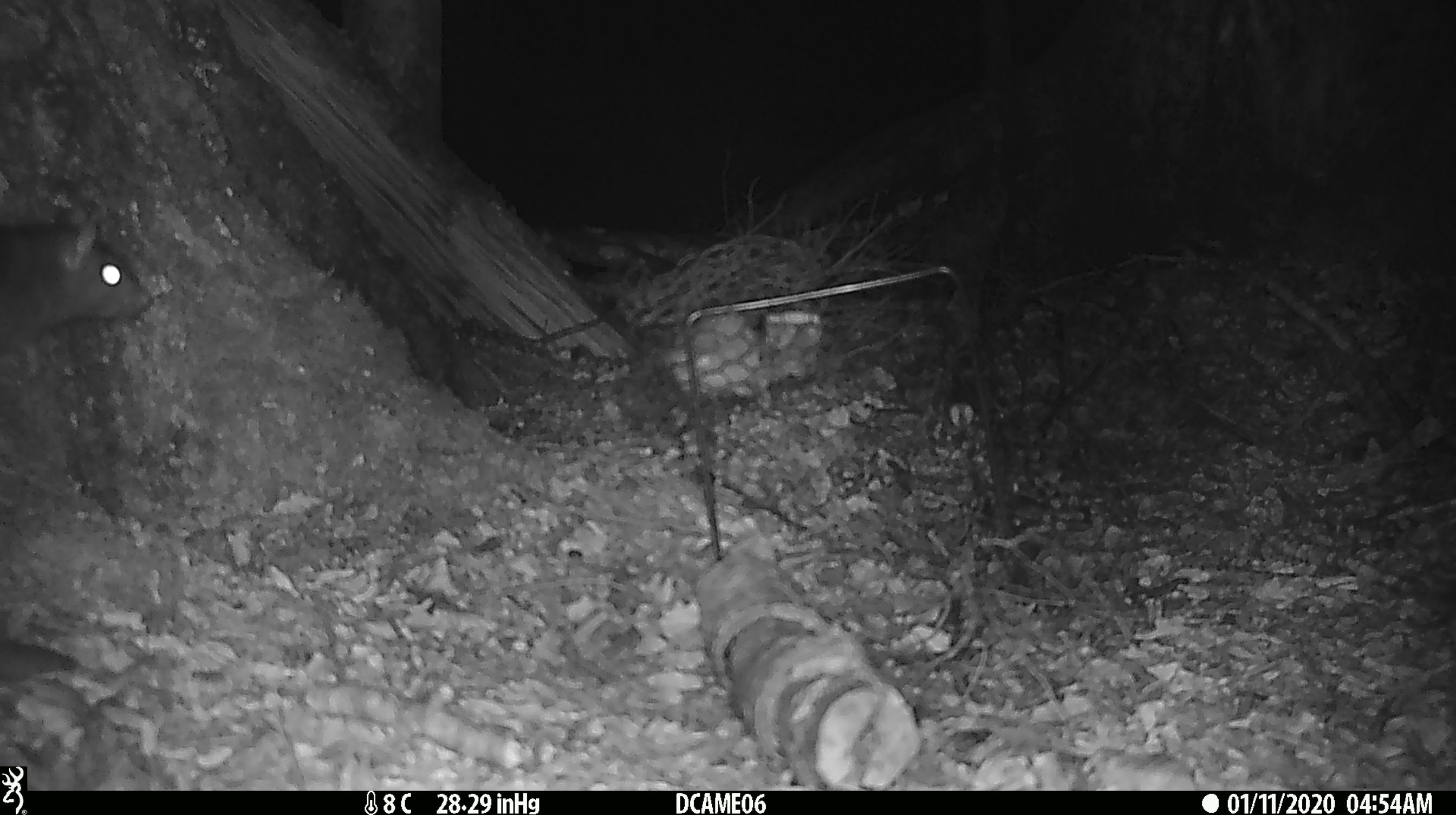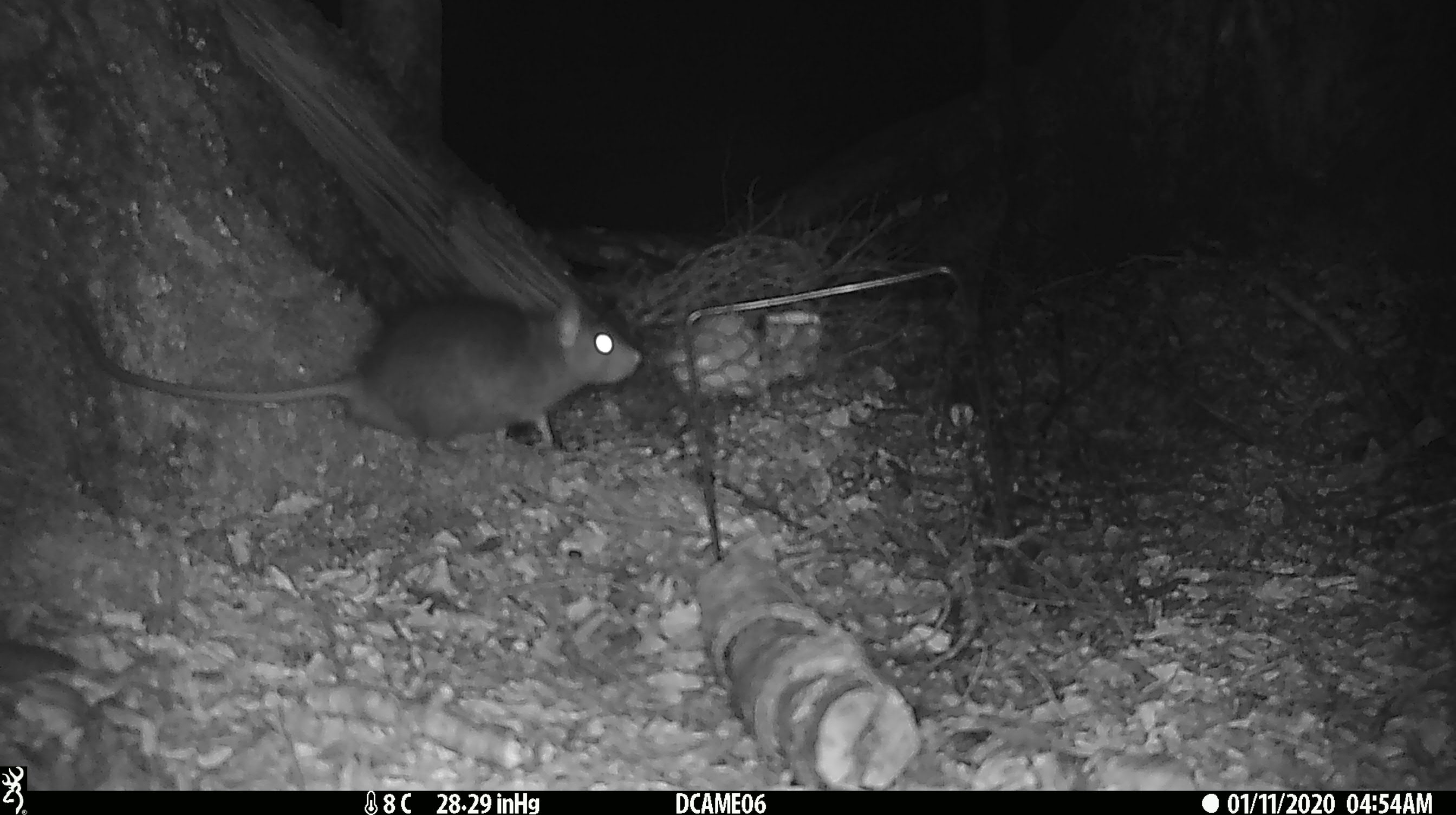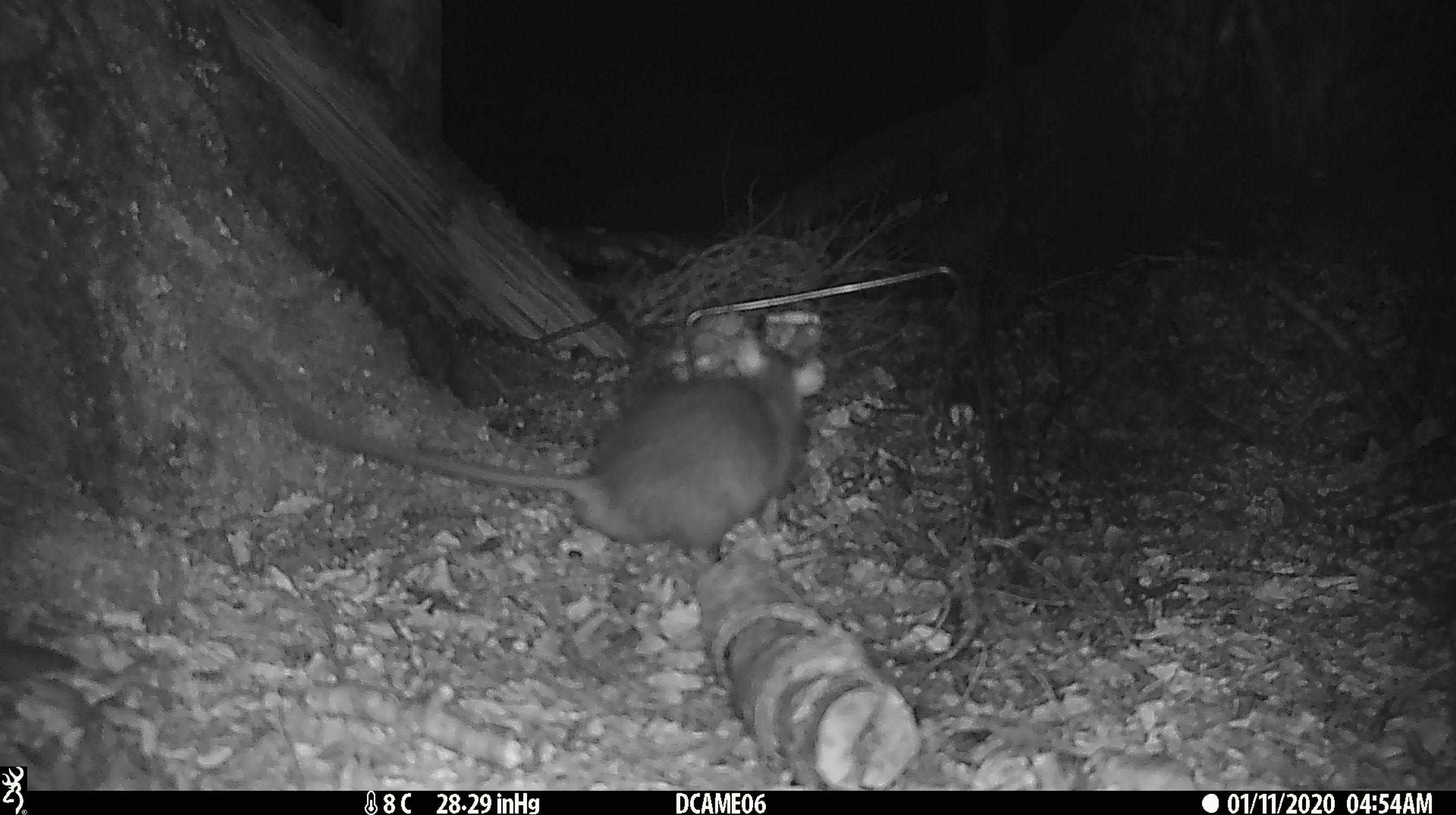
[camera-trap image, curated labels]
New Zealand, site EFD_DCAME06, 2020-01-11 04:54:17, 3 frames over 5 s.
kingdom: Animalia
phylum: Chordata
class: Mammalia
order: Rodentia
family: Muridae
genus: Rattus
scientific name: Rattus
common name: rat